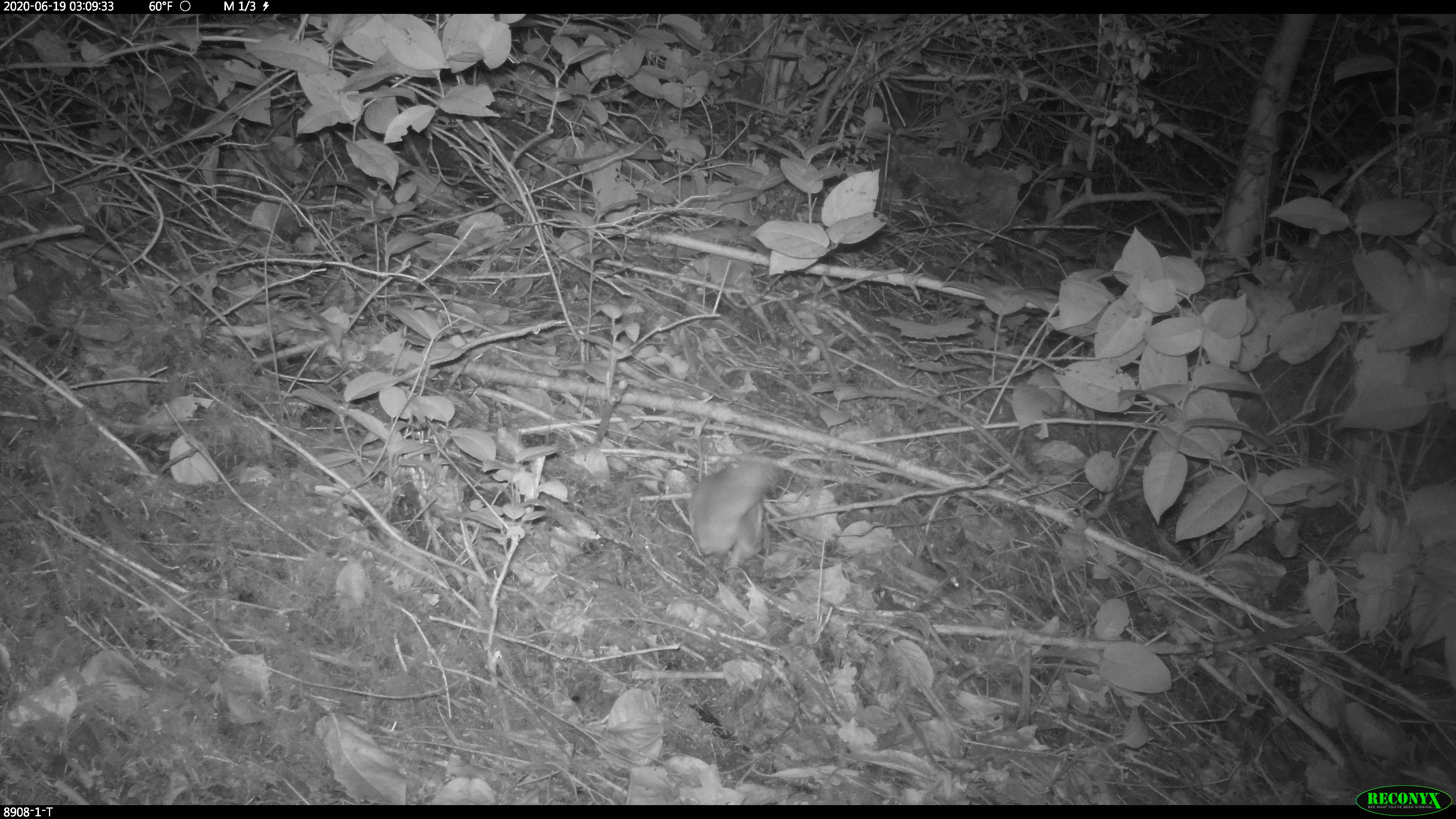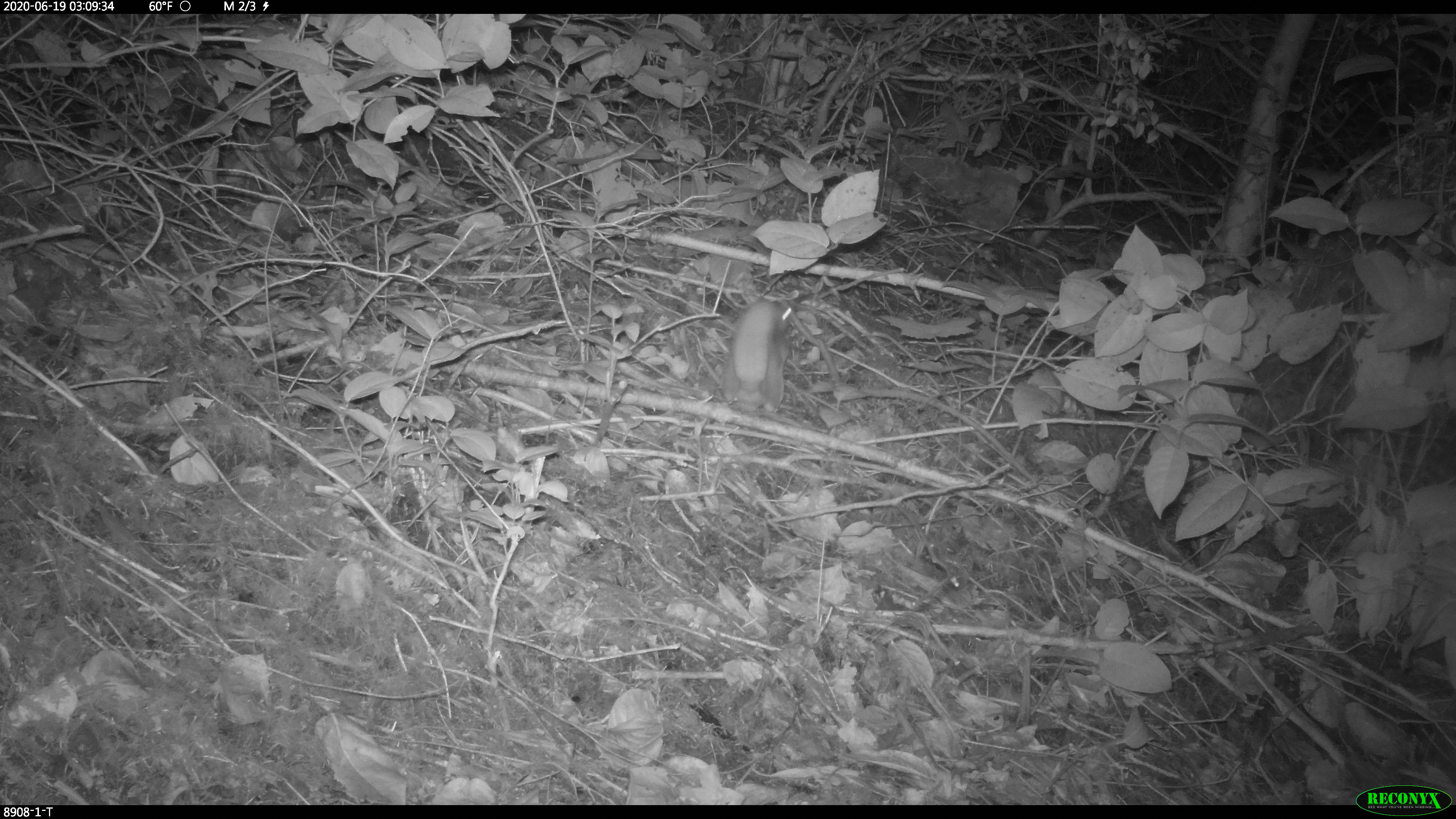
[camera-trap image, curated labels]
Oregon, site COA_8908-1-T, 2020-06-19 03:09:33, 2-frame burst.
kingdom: Animalia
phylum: Chordata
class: Mammalia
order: Rodentia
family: Sciuridae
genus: Glaucomys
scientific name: Glaucomys oregonensis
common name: humboldt's flying squirrel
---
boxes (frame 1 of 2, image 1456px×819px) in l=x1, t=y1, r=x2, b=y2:
humboldt's flying squirrel: l=687, t=445, r=786, b=573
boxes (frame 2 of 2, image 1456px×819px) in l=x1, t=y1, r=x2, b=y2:
humboldt's flying squirrel: l=713, t=296, r=807, b=421